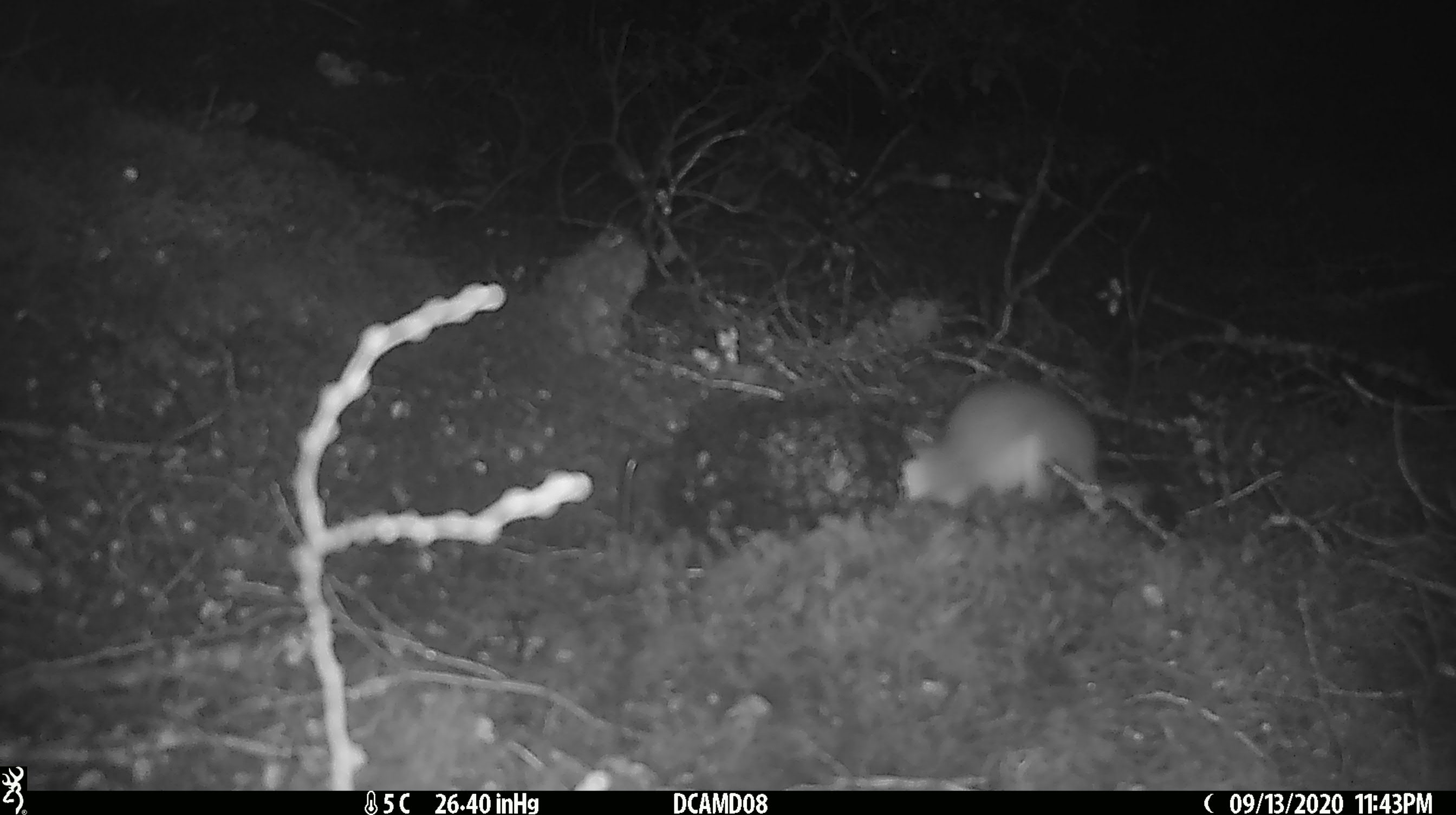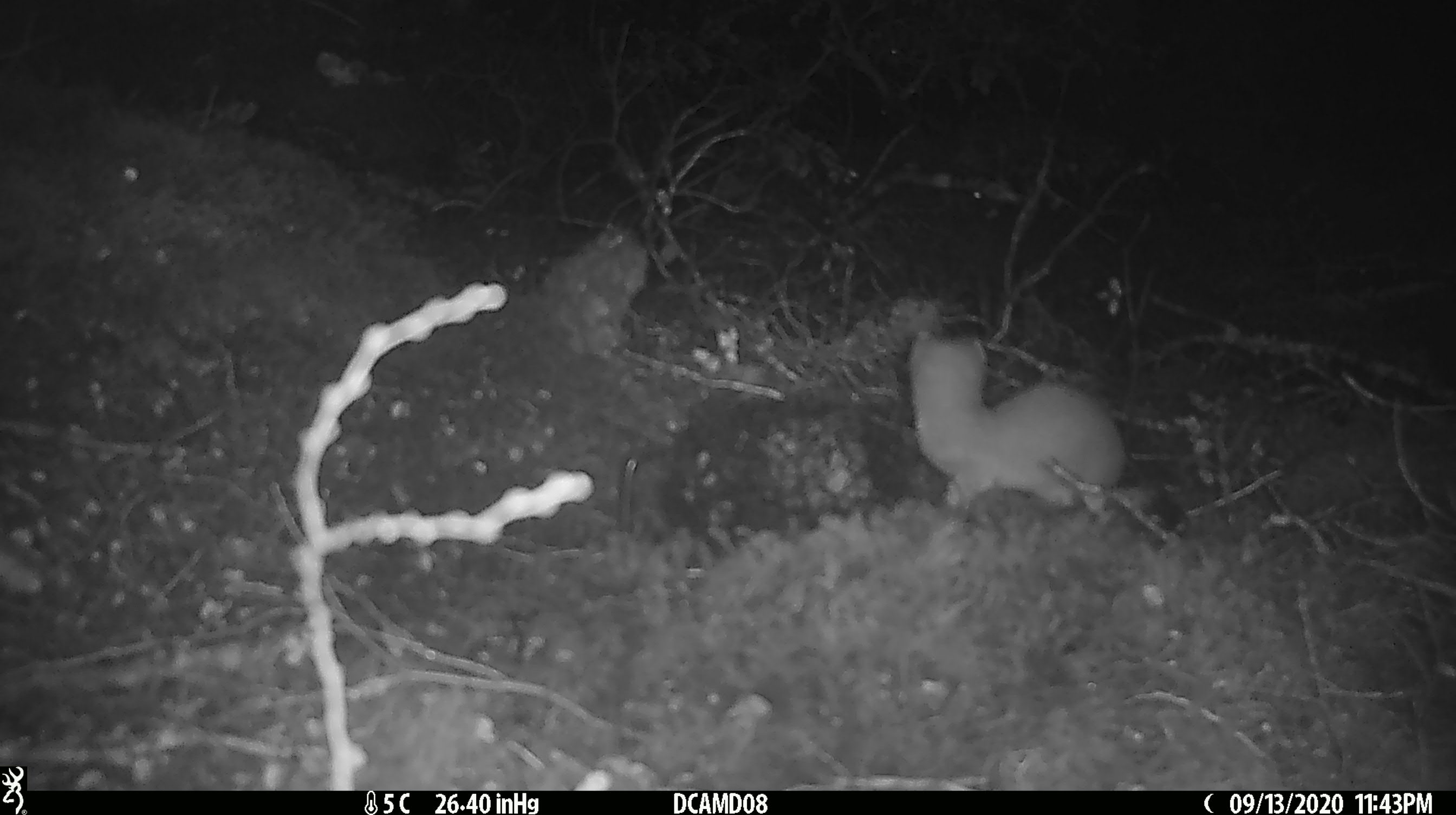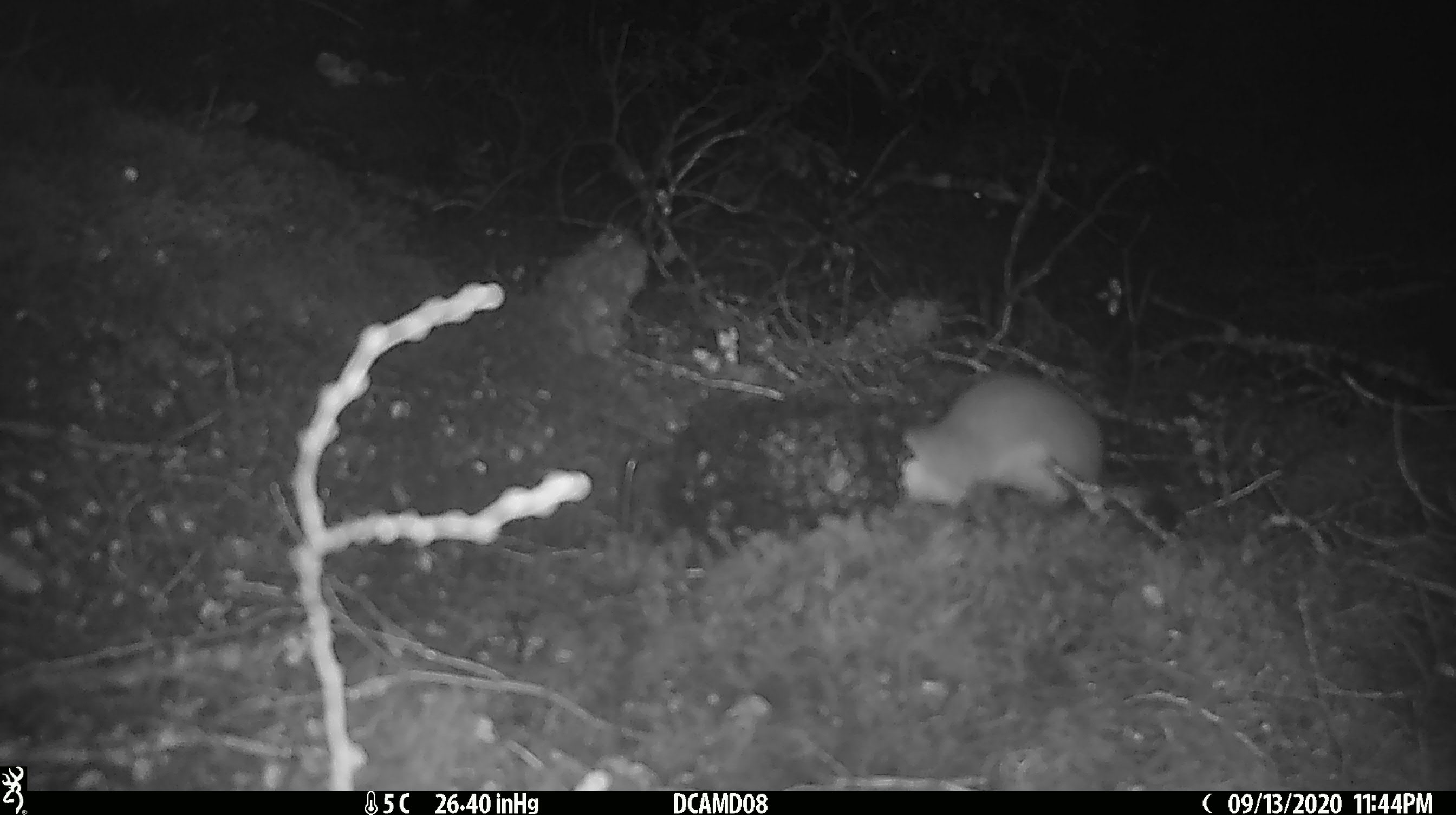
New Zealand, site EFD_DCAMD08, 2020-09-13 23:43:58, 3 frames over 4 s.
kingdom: Animalia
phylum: Chordata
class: Mammalia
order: Carnivora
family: Mustelidae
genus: Mustela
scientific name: Mustela erminea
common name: stoat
Stoat (Mustela erminea).